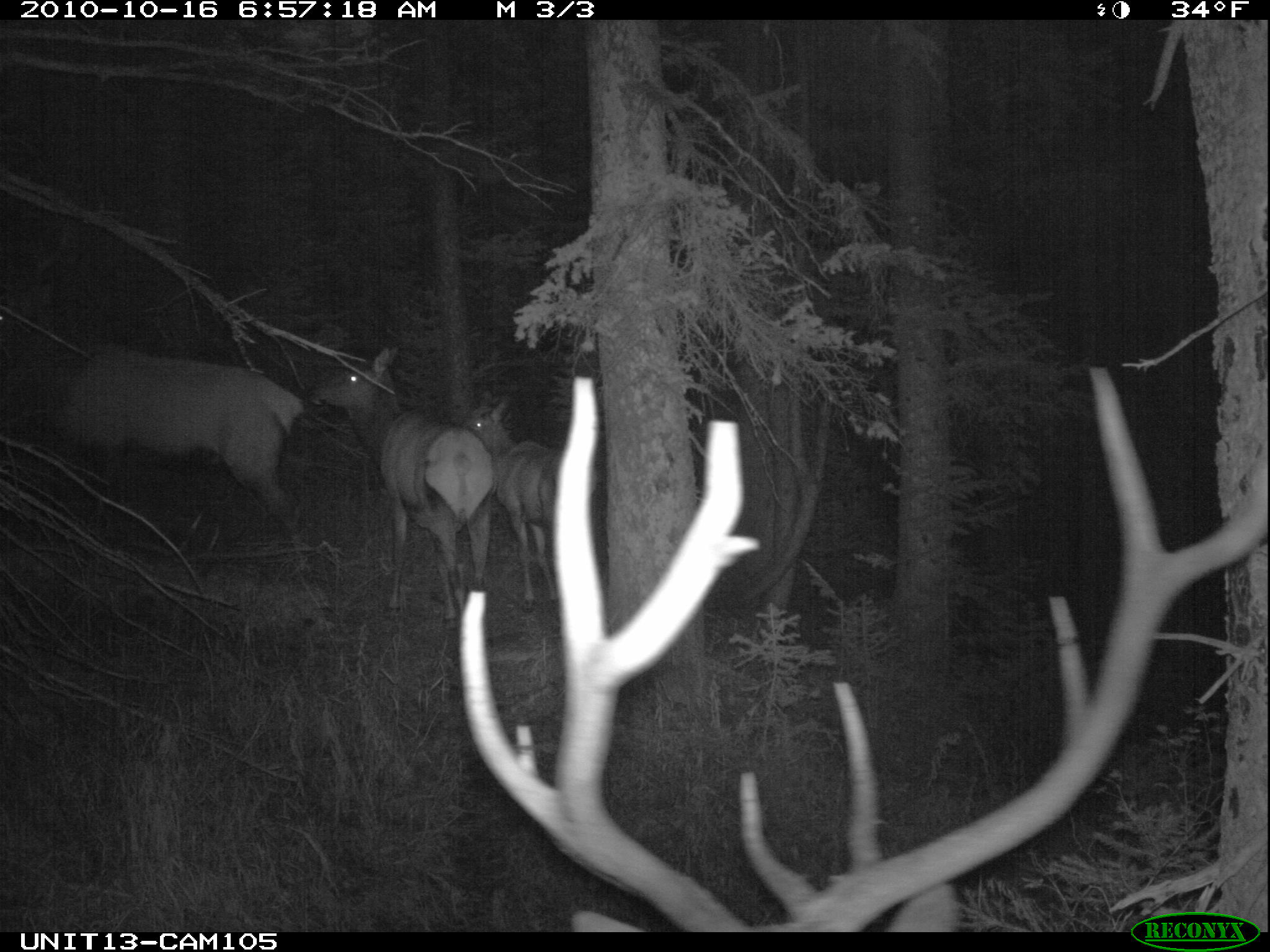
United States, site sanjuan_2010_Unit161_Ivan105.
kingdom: Animalia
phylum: Chordata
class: Mammalia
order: Artiodactyla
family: Cervidae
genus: Cervus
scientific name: Cervus elaphus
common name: red deer